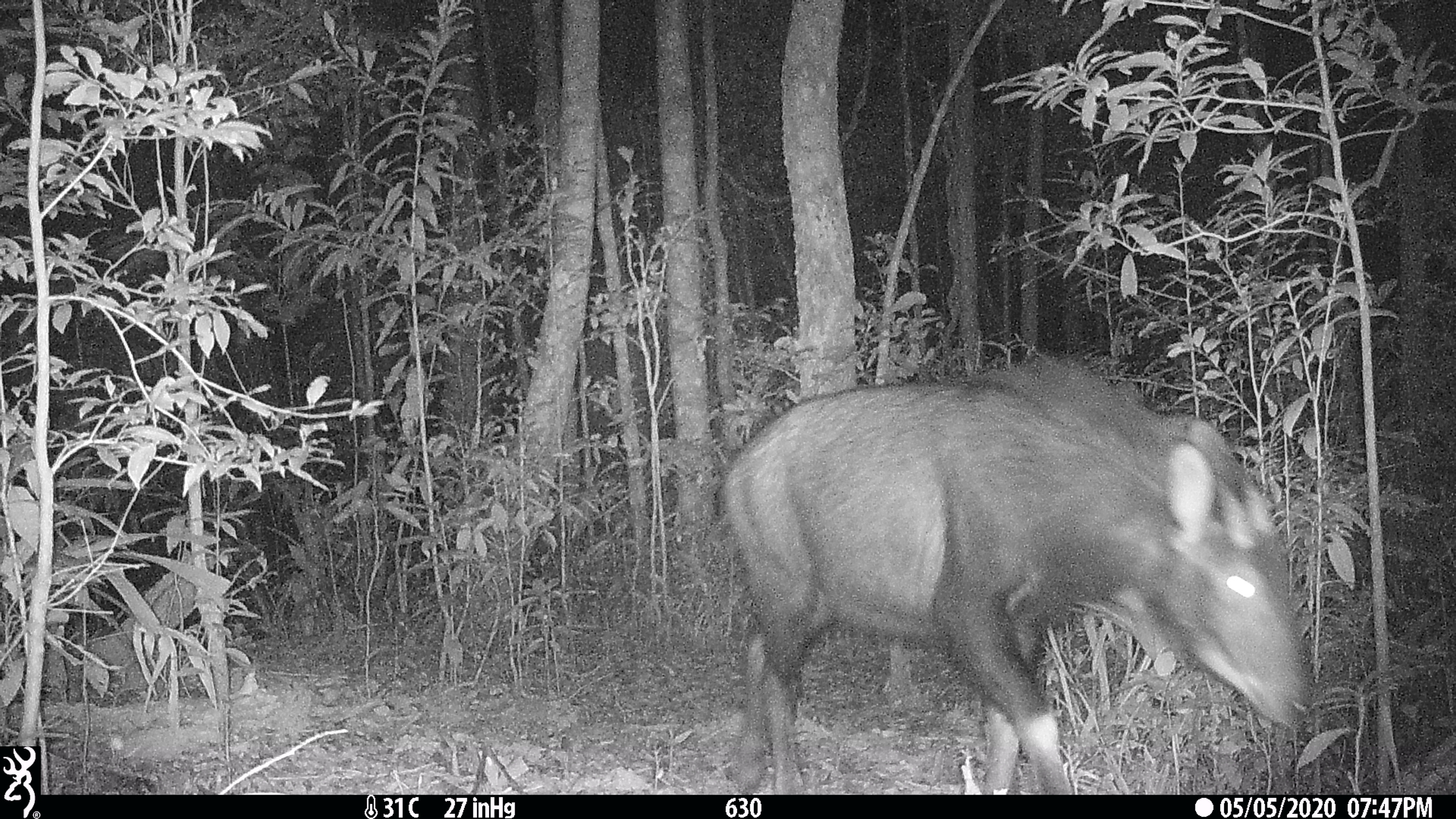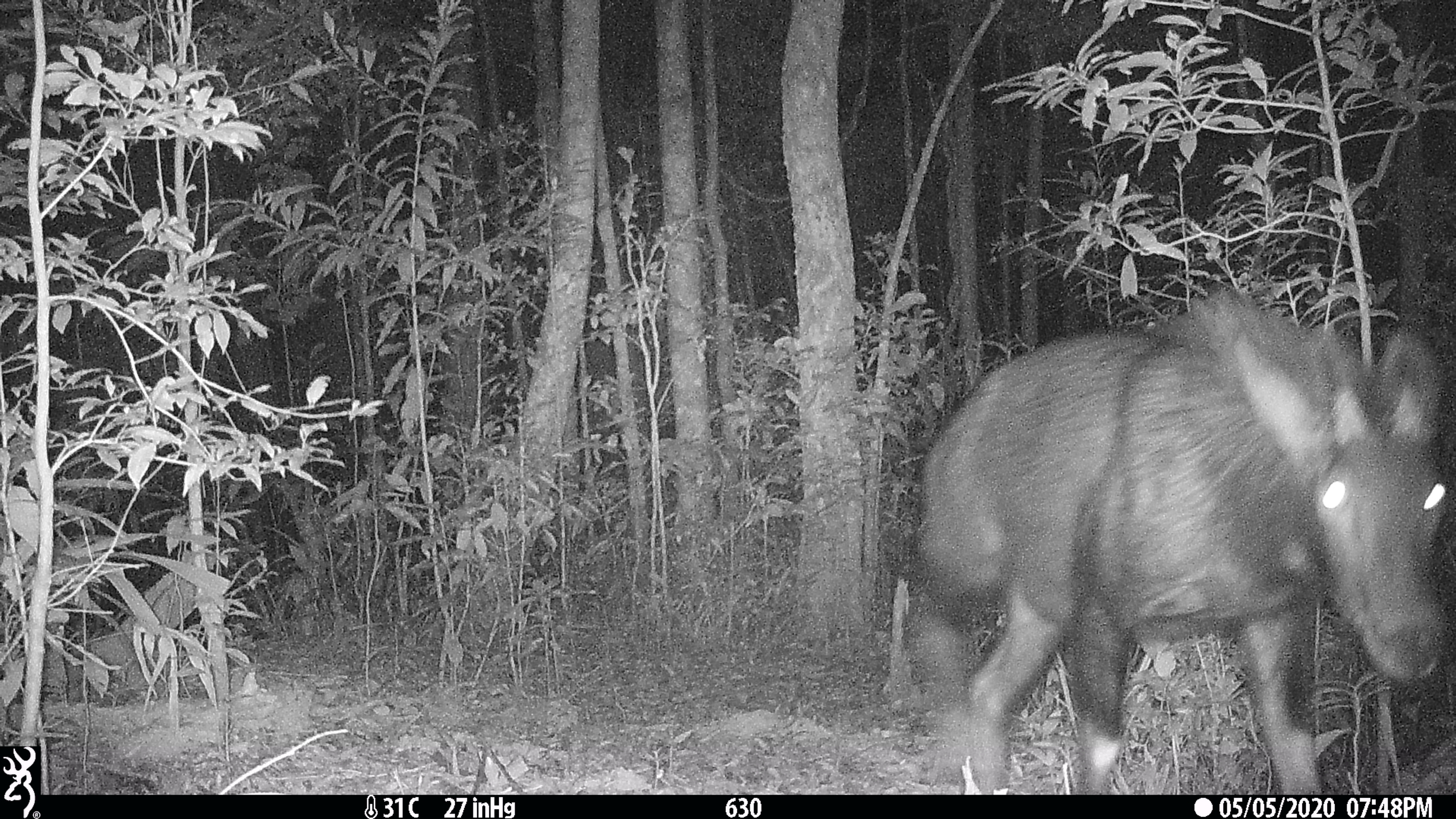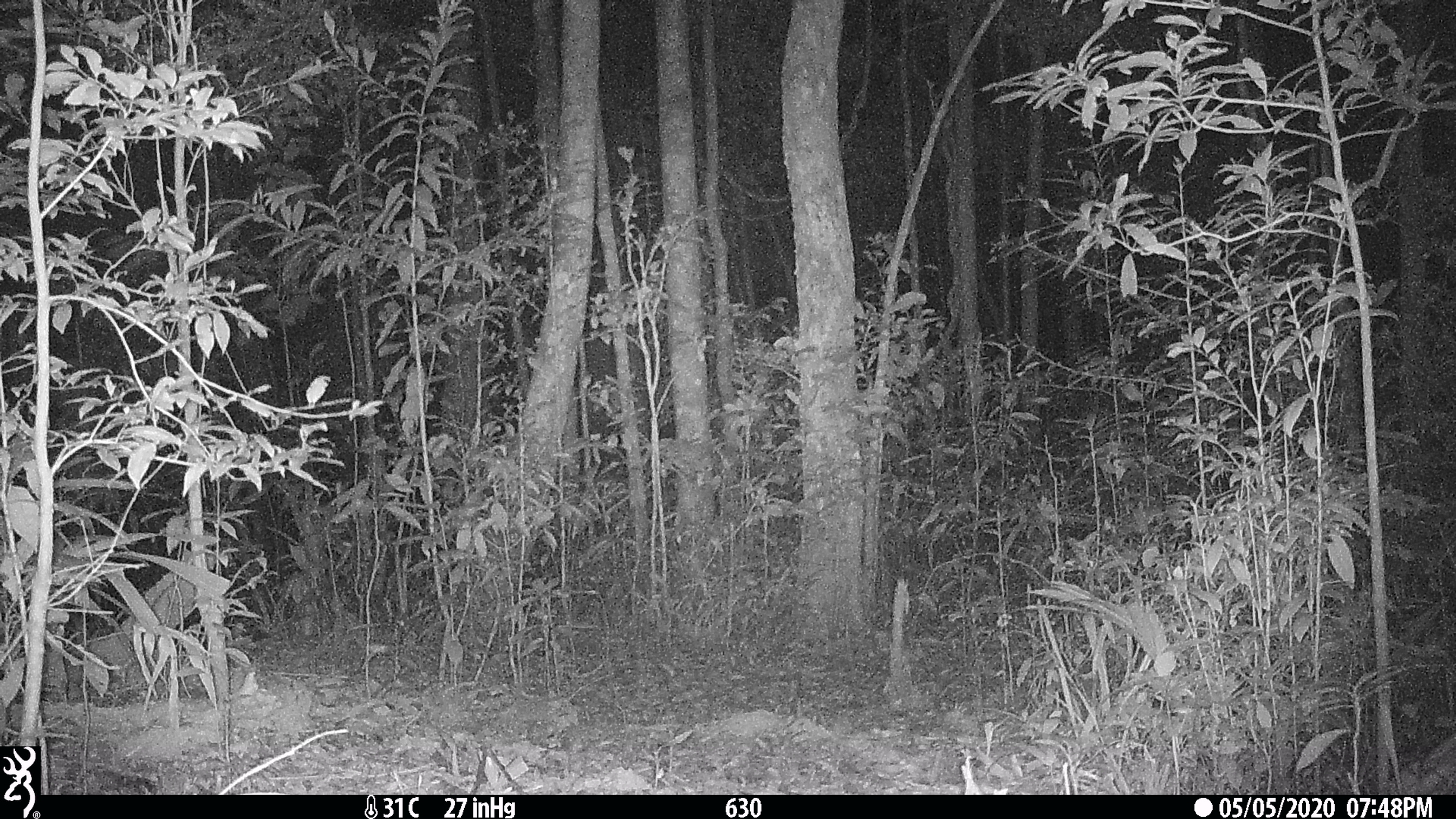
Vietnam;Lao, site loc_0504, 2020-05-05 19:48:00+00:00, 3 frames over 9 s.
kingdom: Animalia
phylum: Chordata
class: Mammalia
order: Artiodactyla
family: Bovidae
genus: Capricornis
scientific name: Capricornis sumatraensis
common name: chinese serow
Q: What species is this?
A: Chinese serow (Capricornis sumatraensis).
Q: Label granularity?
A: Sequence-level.